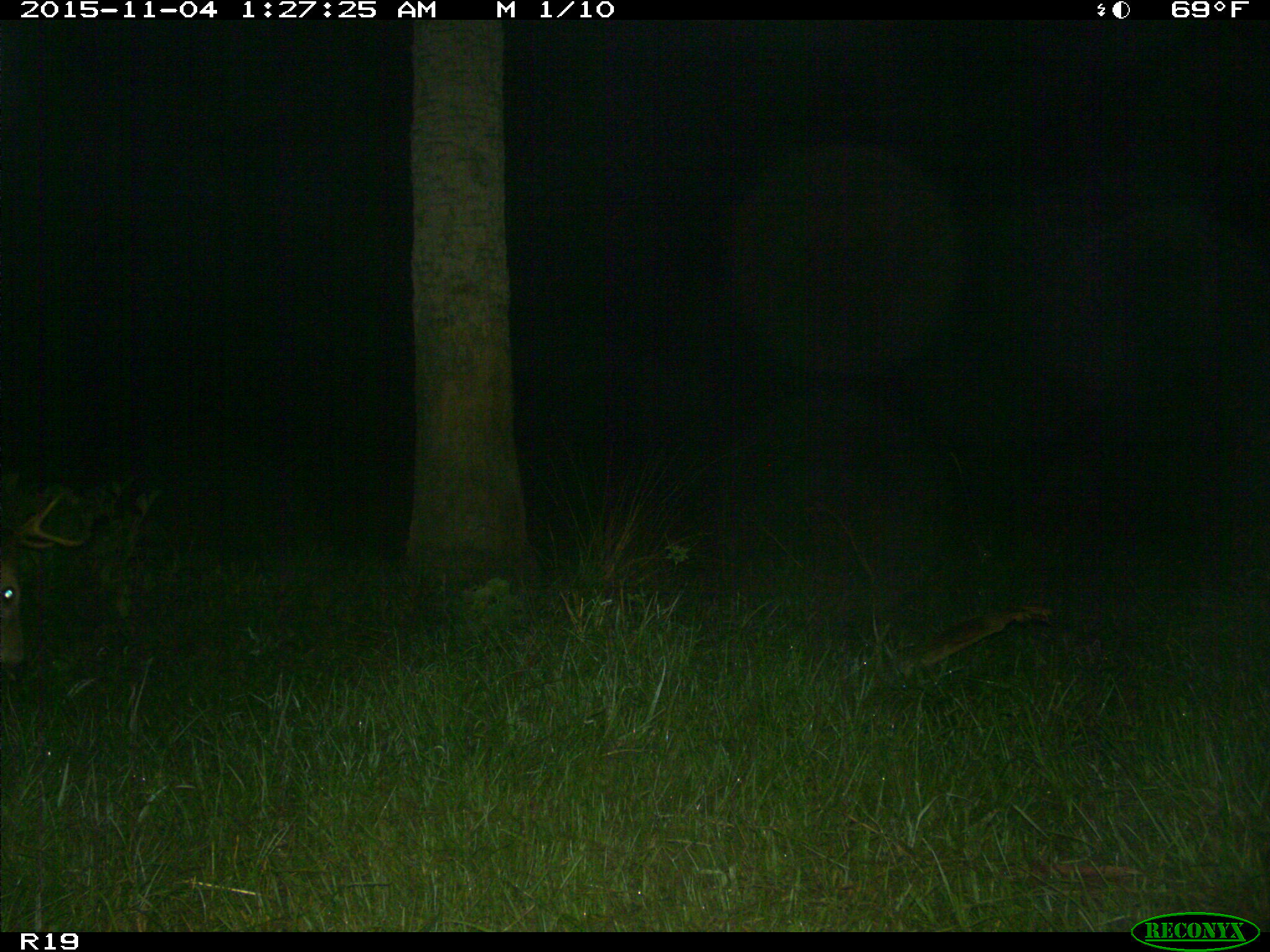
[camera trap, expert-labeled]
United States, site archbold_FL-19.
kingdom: Animalia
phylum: Chordata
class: Mammalia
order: Artiodactyla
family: Cervidae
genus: Odocoileus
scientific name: Odocoileus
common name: deer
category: unidentified deer